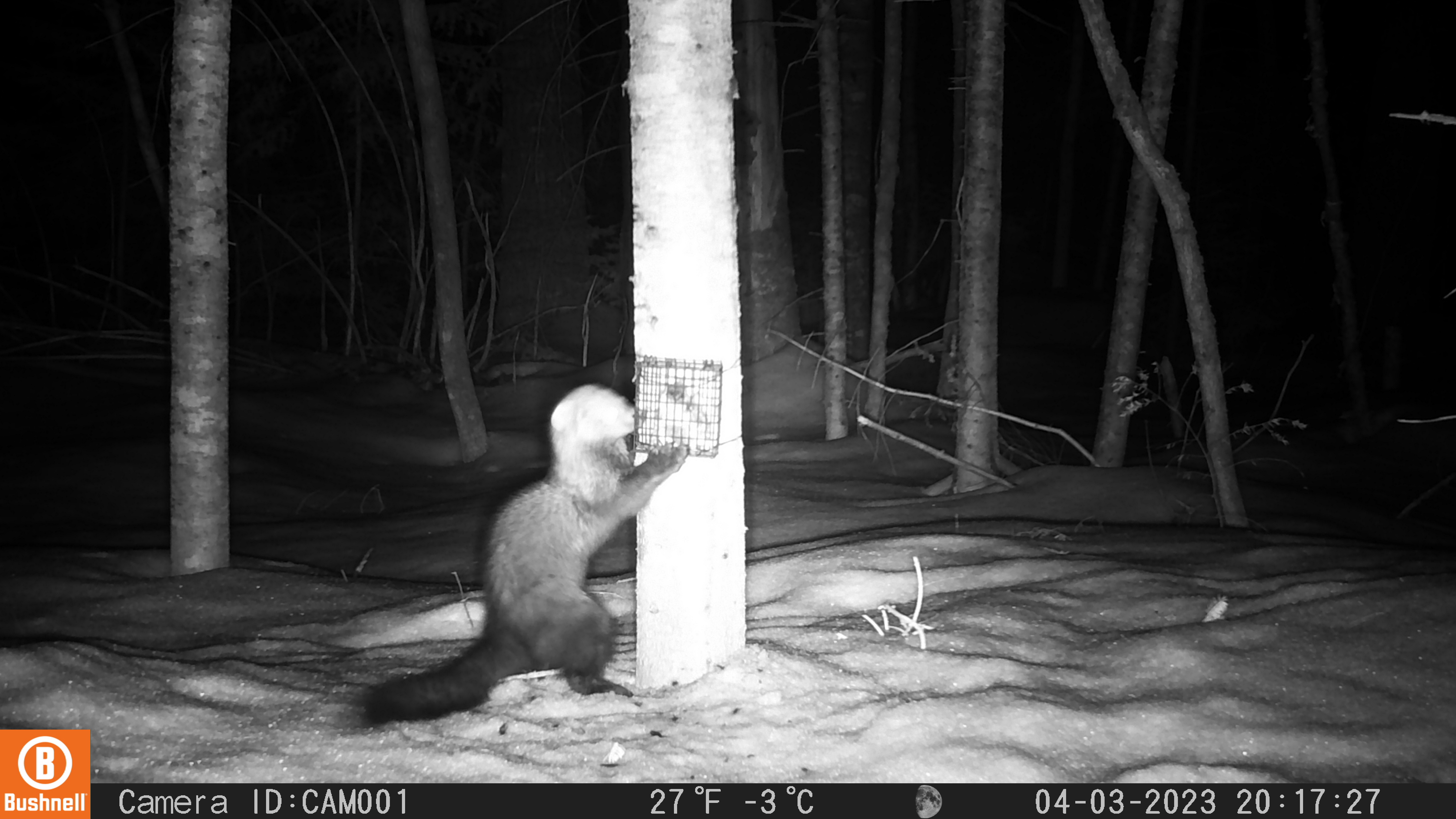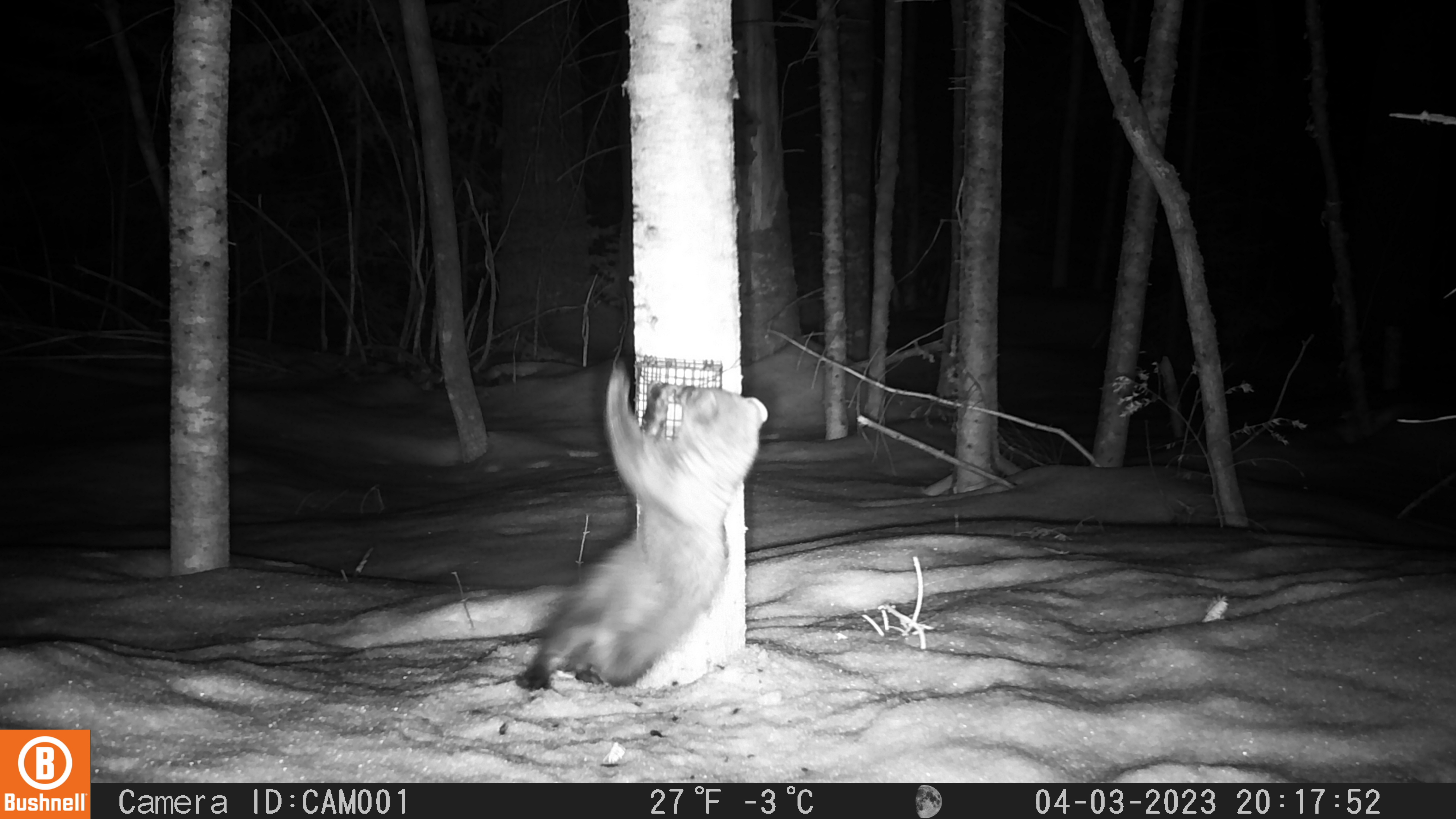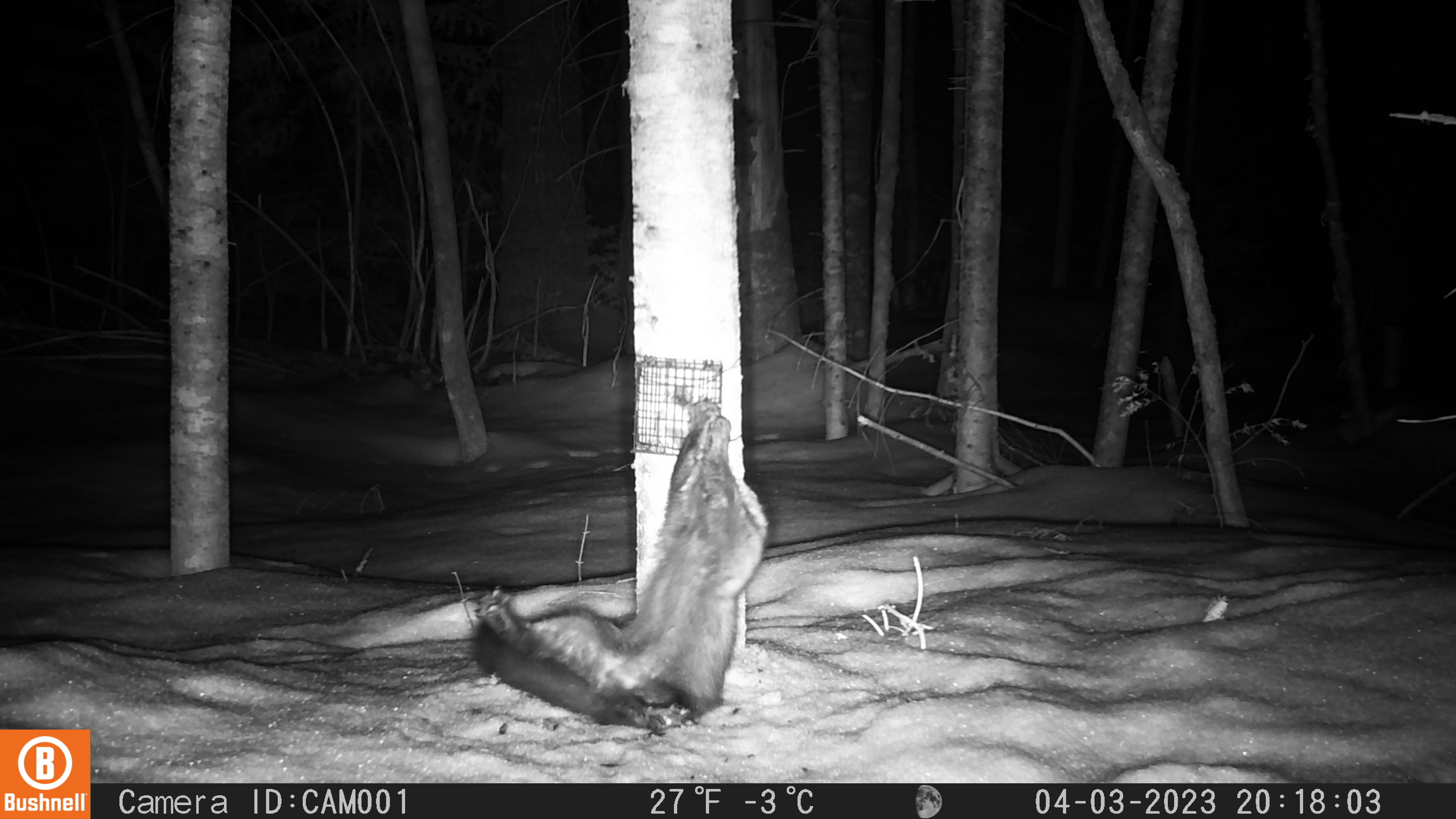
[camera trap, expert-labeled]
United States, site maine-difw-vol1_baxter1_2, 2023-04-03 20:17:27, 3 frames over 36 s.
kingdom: Animalia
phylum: Chordata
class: Mammalia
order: Carnivora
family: Mustelidae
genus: Pekania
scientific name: Pekania pennanti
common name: fisher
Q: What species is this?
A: Fisher (Pekania pennanti).